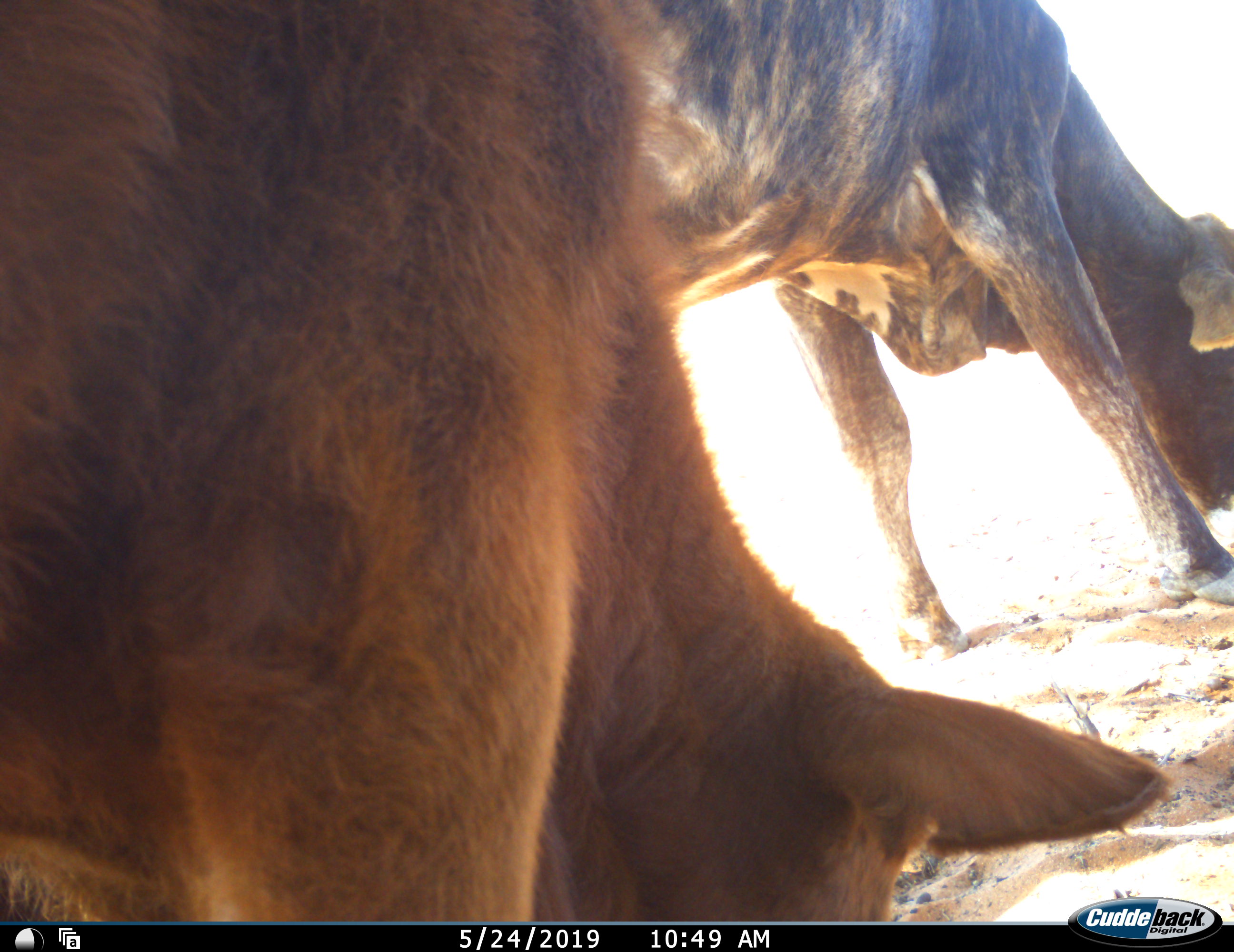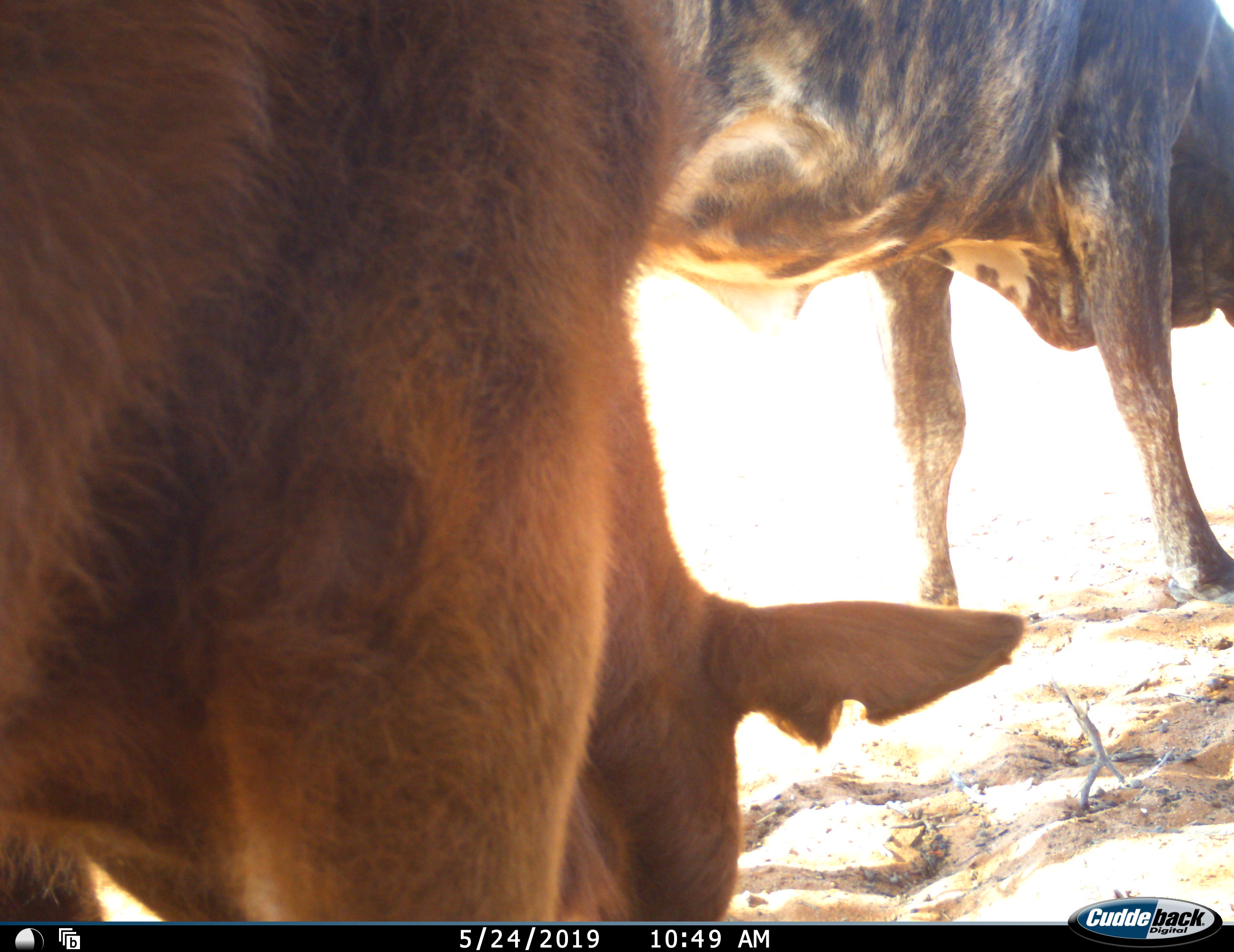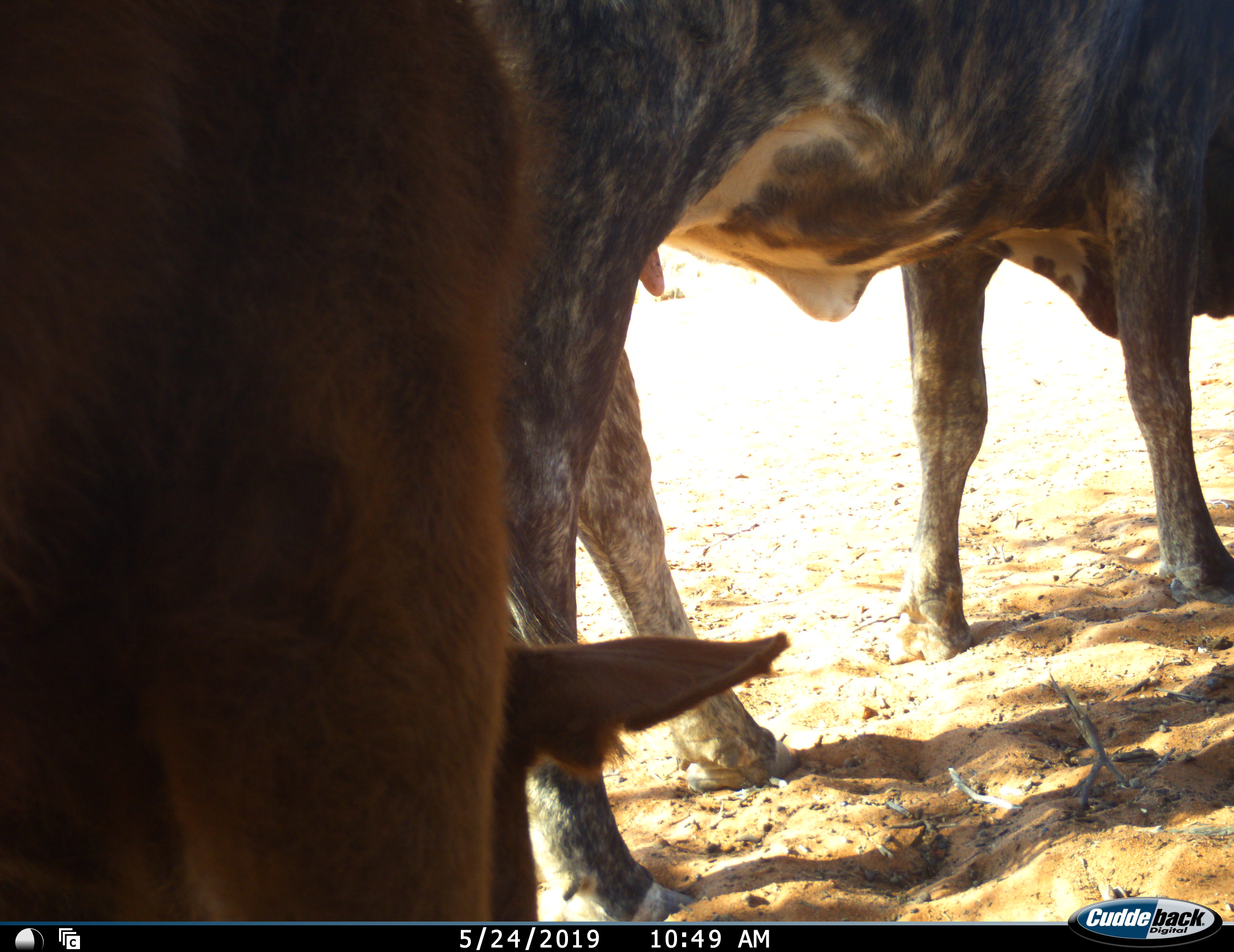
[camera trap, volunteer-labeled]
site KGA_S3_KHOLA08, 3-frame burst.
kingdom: Animalia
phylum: Chordata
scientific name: Vertebrata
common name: domestic animal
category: domesticanimal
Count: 2.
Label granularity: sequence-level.